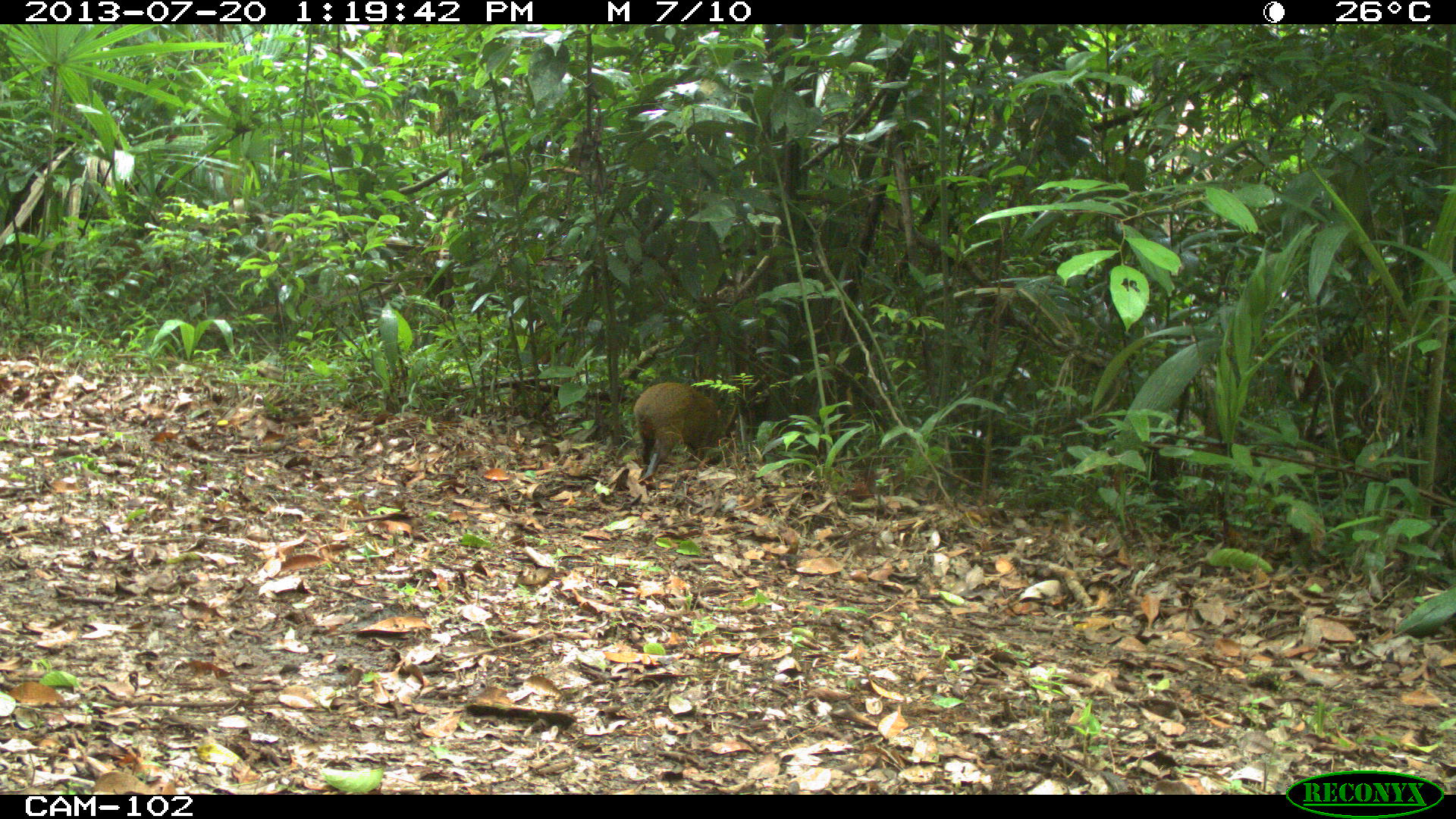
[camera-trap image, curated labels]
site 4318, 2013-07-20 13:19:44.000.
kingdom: Animalia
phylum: Chordata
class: Mammalia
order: Rodentia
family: Dasyproctidae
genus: Dasyprocta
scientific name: Dasyprocta punctata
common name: central american agouti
Dasyprocta punctata (central american agouti), count 1.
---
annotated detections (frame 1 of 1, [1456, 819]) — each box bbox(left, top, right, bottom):
dasyprocta punctata: bbox(632, 381, 723, 464)